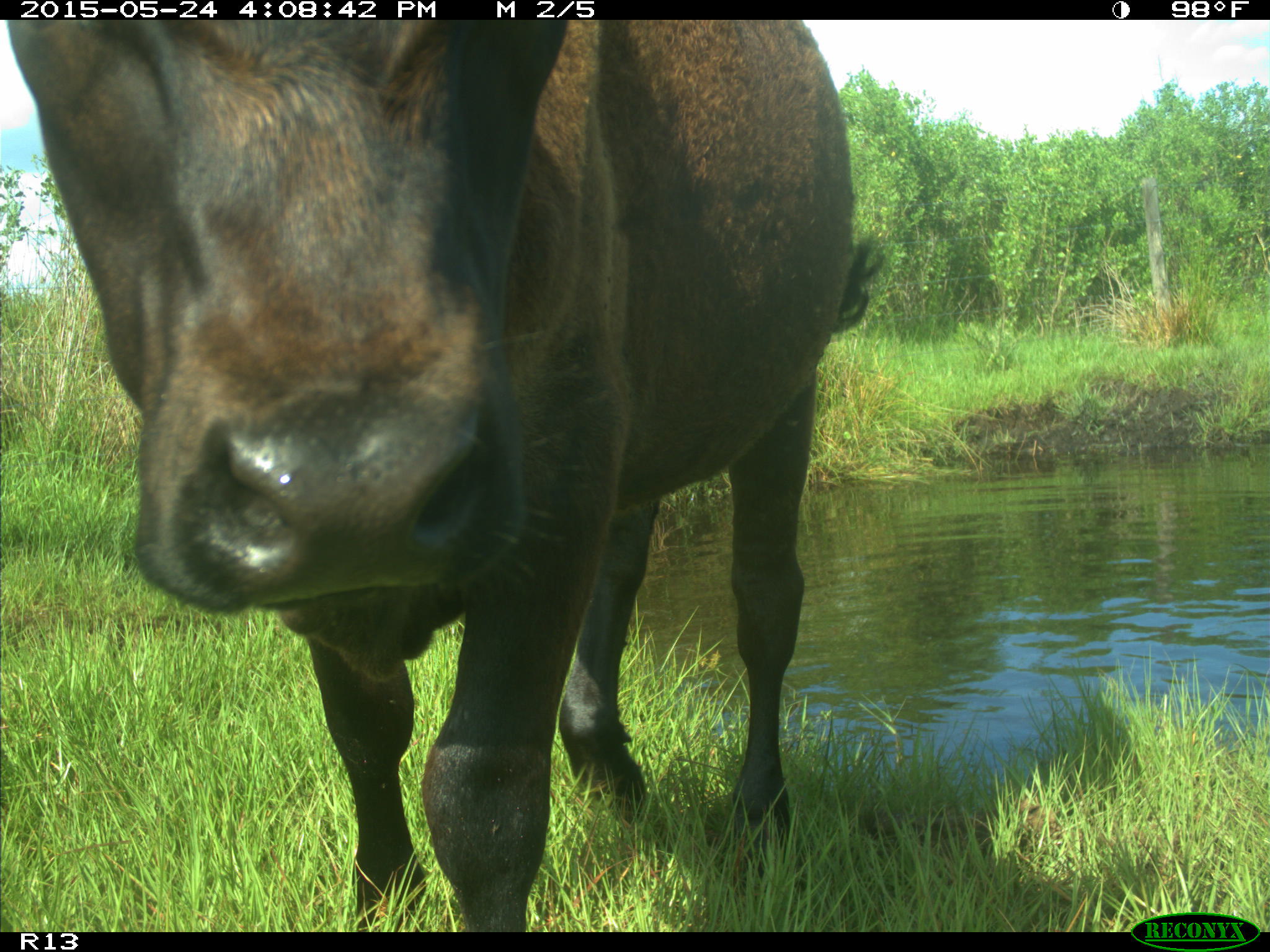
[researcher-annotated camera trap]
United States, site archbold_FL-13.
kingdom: Animalia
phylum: Chordata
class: Mammalia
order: Artiodactyla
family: Bovidae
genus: Bos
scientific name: Bos taurus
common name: domestic cow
Bos taurus (domestic cow).